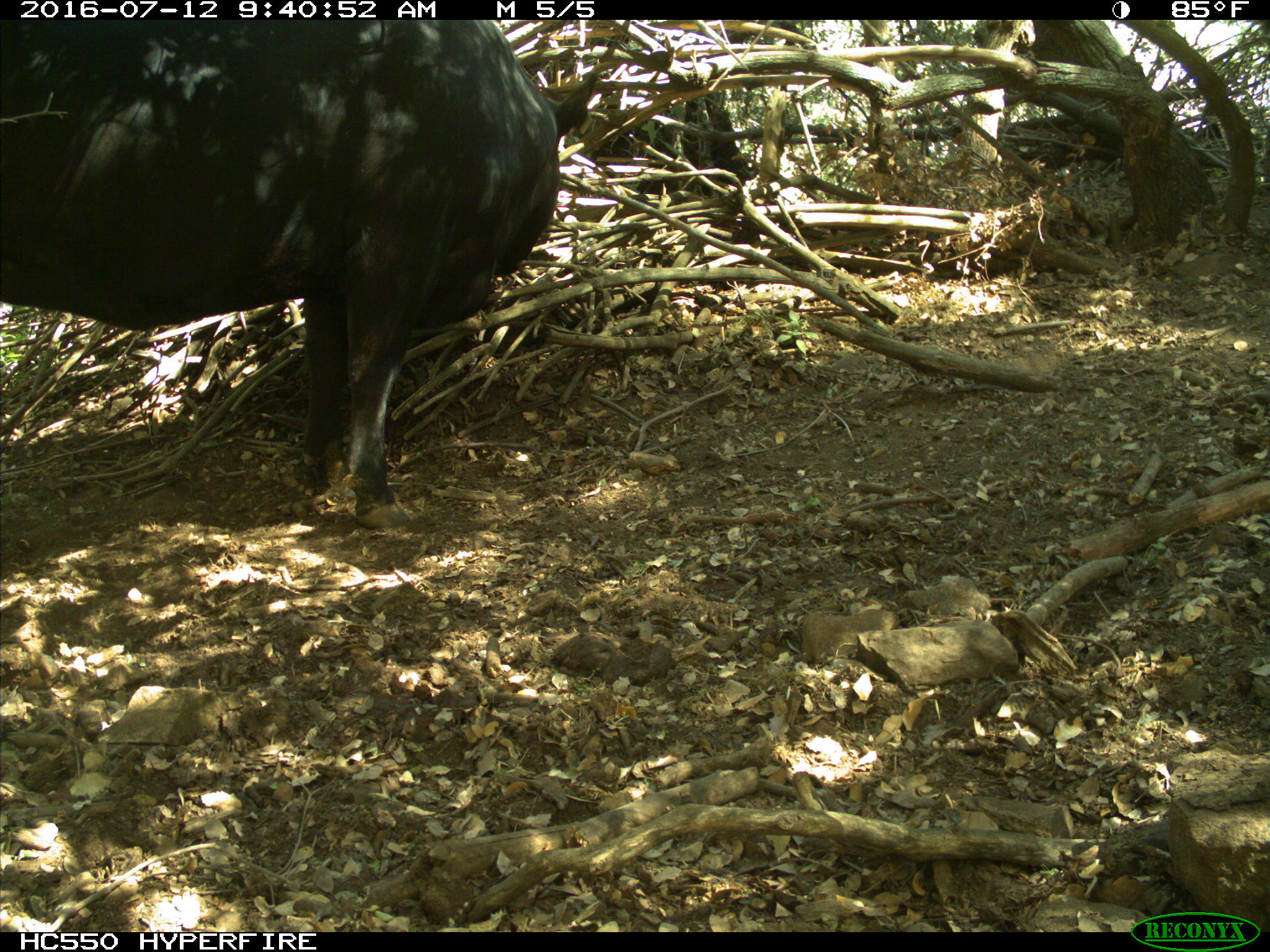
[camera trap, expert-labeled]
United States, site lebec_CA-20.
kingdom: Animalia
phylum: Chordata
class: Mammalia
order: Artiodactyla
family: Bovidae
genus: Bos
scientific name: Bos taurus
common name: domestic cow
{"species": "Bos taurus (domestic cow)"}